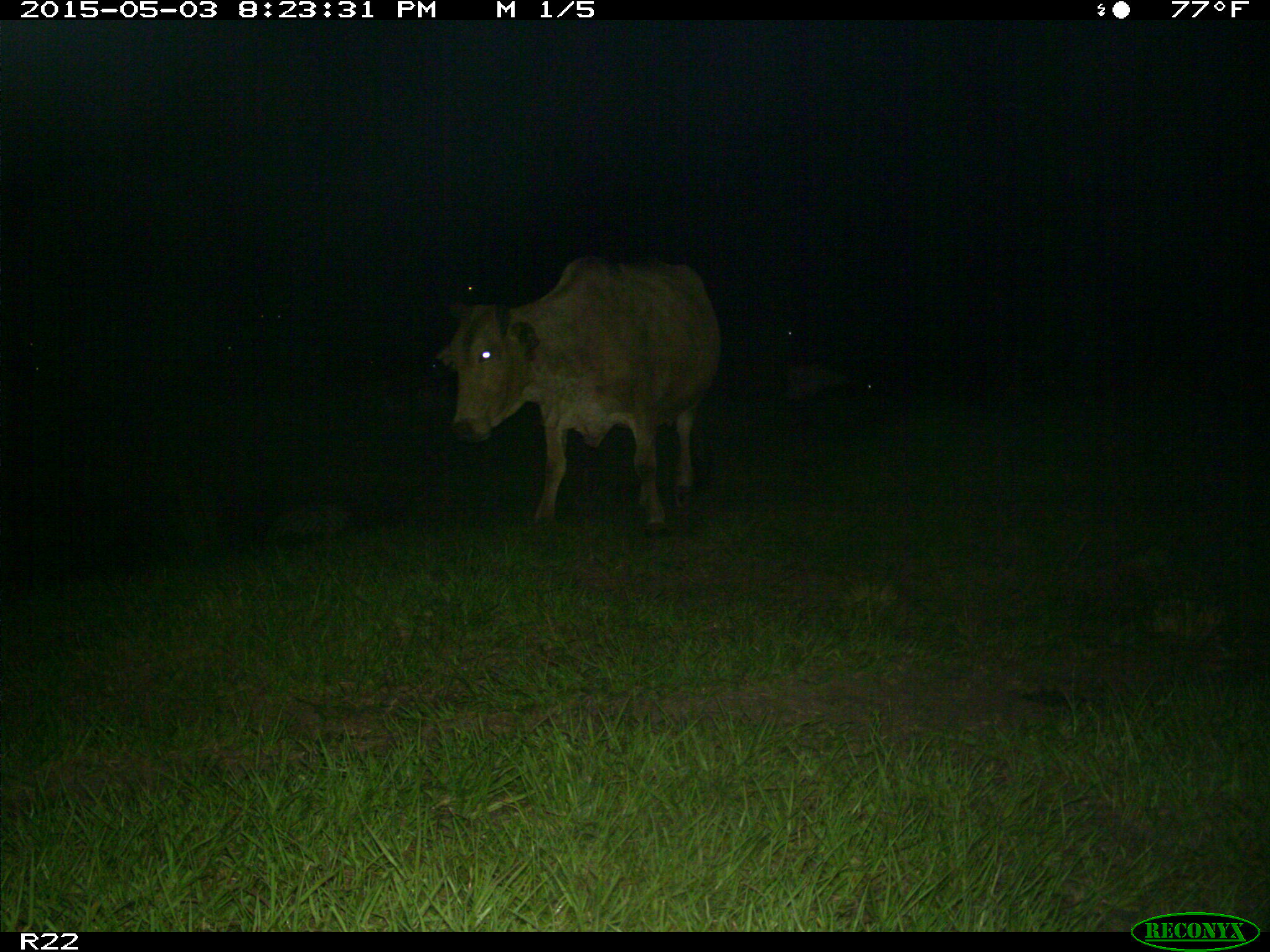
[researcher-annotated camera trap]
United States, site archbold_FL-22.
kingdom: Animalia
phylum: Chordata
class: Mammalia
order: Artiodactyla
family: Bovidae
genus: Bos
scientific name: Bos taurus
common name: domestic cow